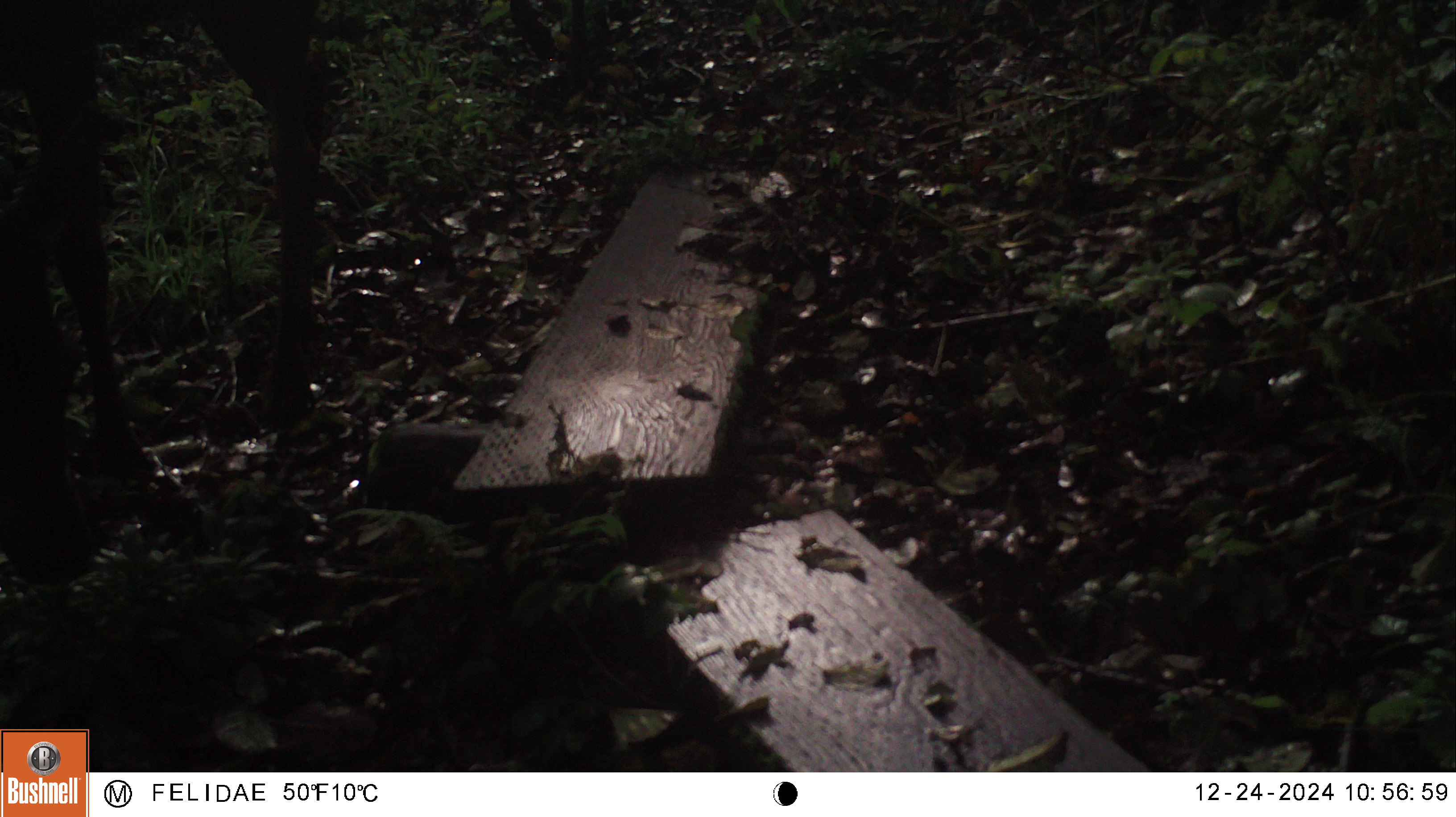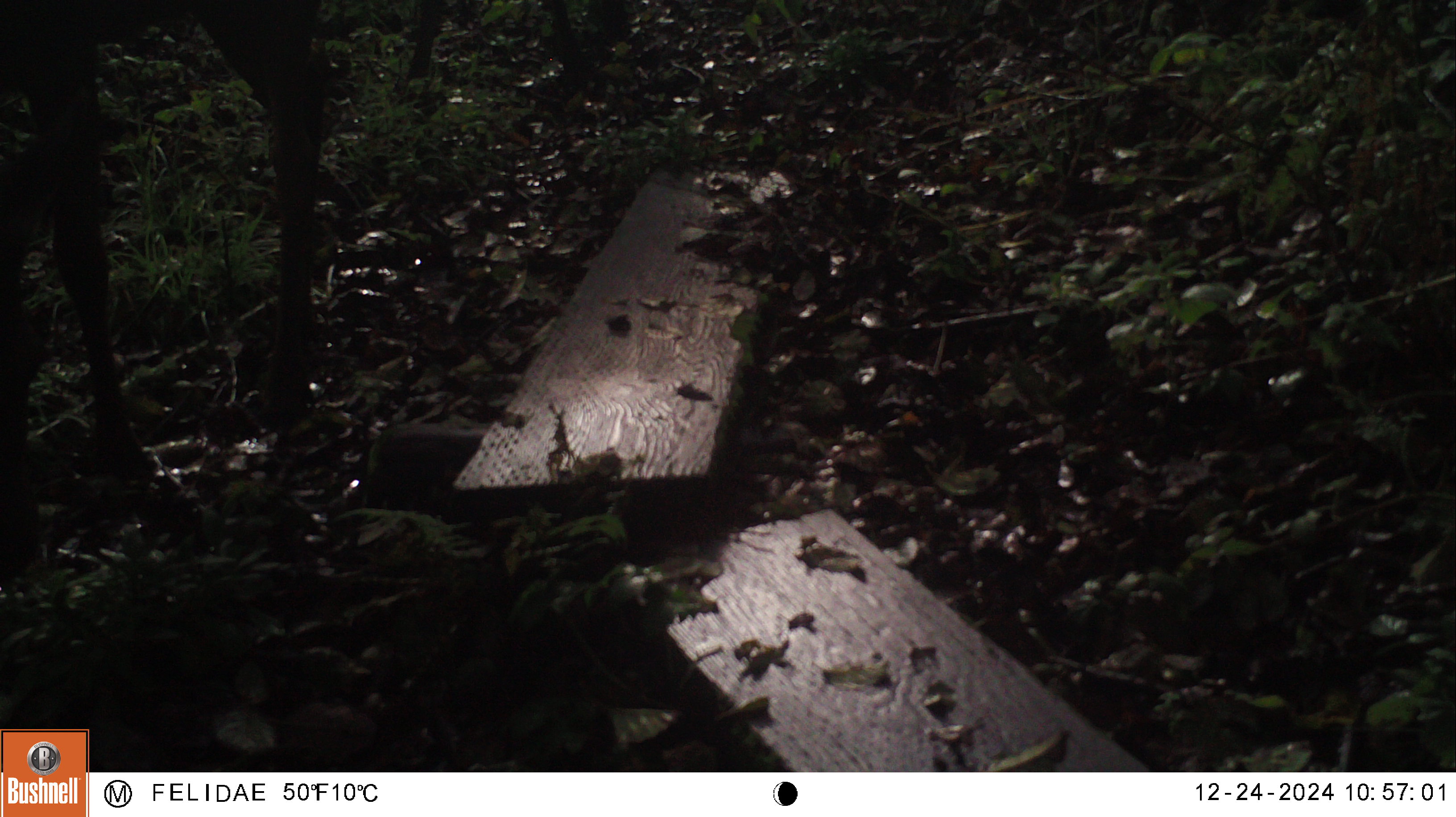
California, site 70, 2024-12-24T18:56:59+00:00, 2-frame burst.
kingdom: Animalia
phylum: Chordata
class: Mammalia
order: Artiodactyla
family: Cervidae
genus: Odocoileus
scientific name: Odocoileus hemionus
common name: mule deer